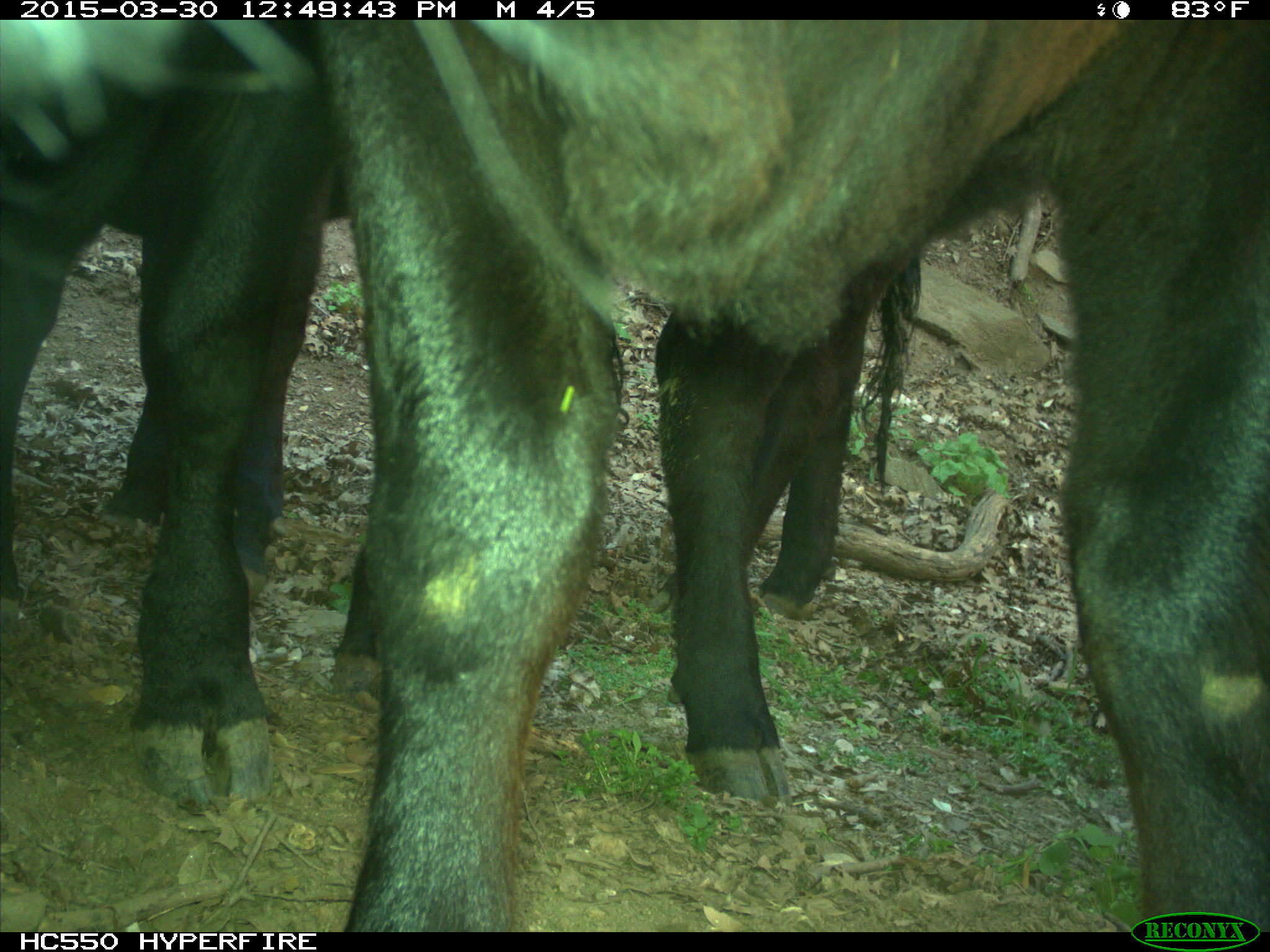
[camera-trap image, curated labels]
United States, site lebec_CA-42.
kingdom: Animalia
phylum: Chordata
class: Mammalia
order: Artiodactyla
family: Bovidae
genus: Bos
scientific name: Bos taurus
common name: domestic cow